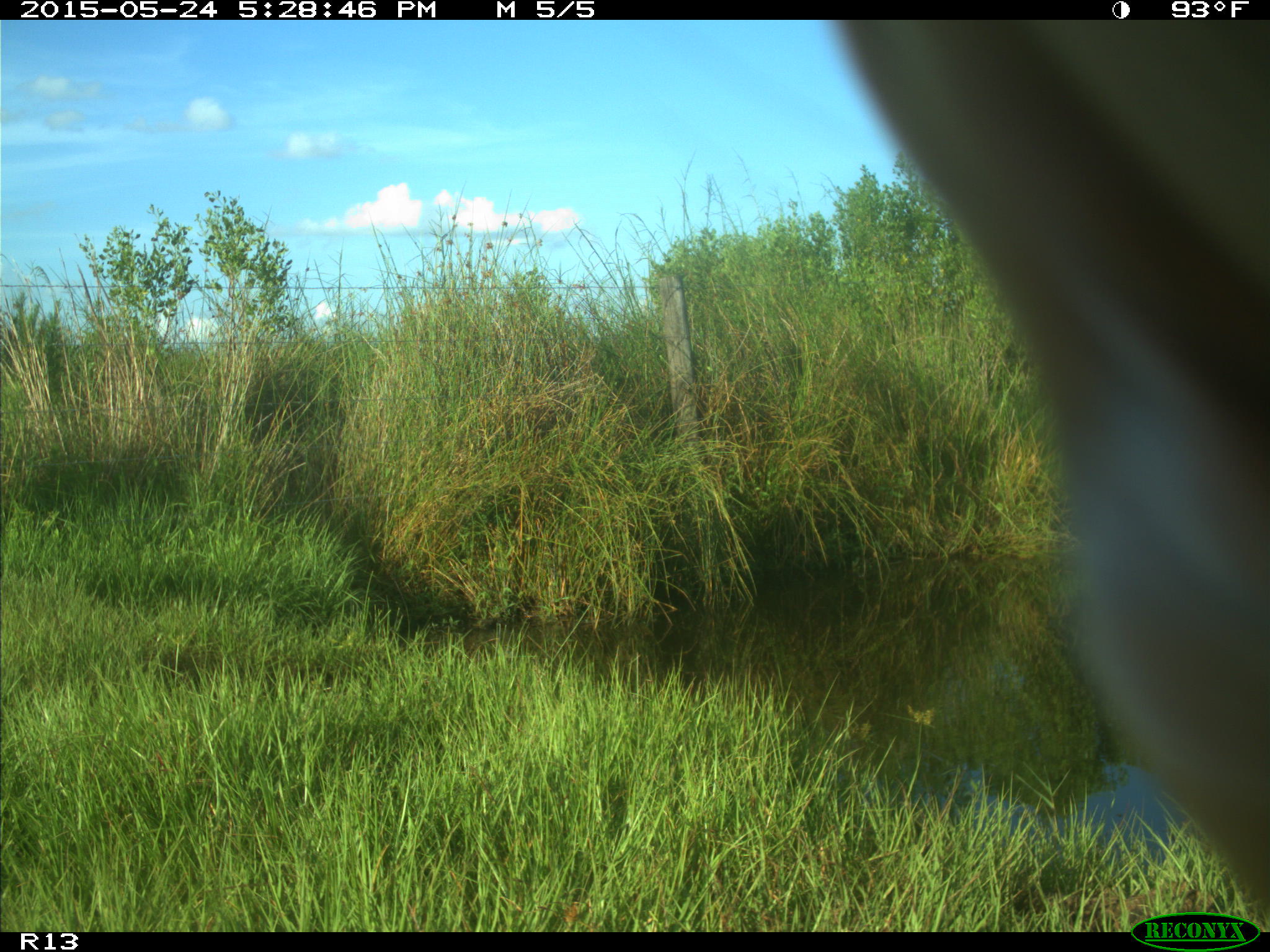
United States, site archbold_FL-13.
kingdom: Animalia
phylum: Chordata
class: Mammalia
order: Artiodactyla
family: Bovidae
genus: Bos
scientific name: Bos taurus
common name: domestic cow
Bos taurus (domestic cow).